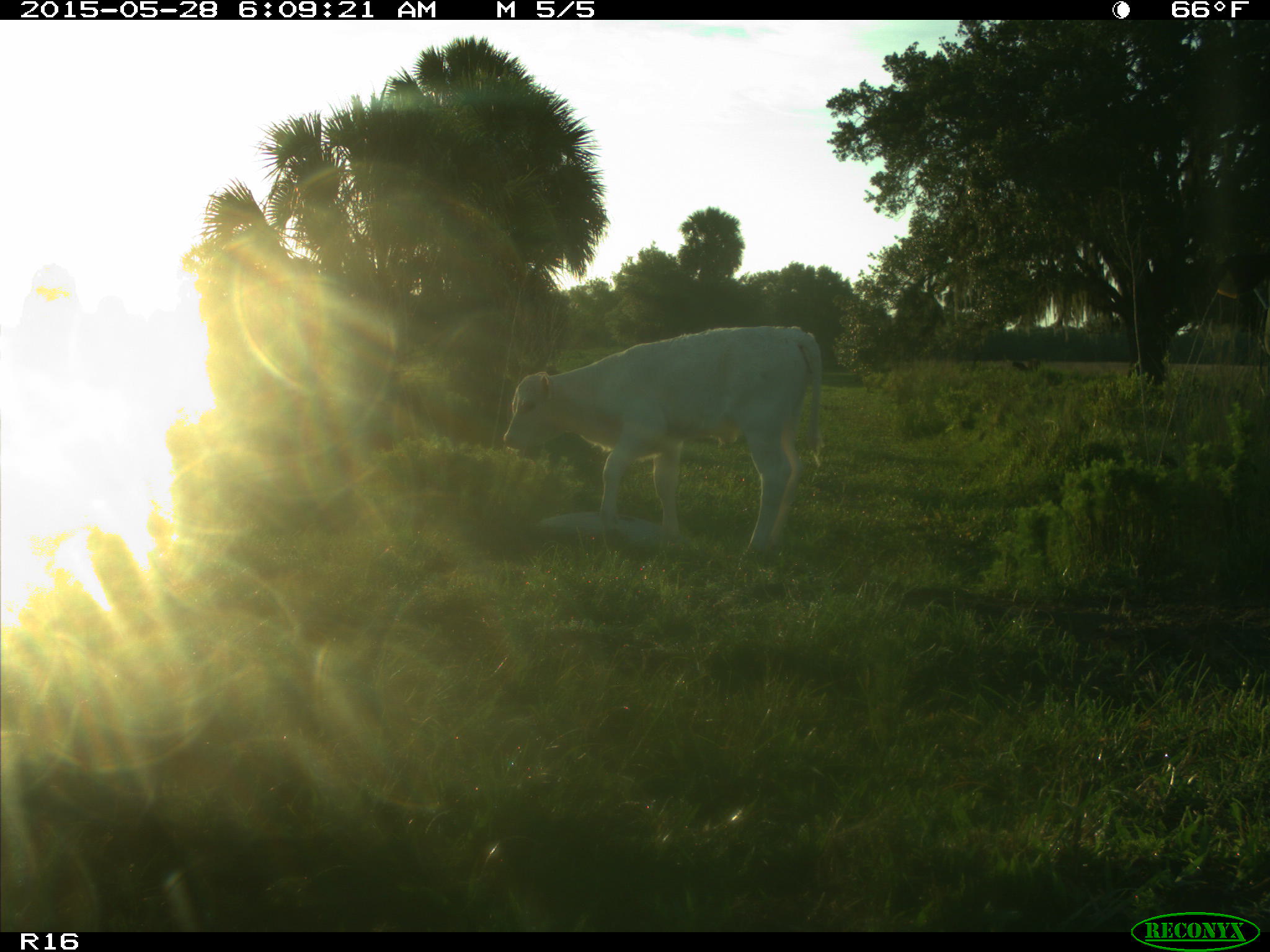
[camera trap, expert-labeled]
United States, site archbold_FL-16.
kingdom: Animalia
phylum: Chordata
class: Mammalia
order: Artiodactyla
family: Bovidae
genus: Bos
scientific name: Bos taurus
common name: domestic cow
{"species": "Bos taurus (domestic cow)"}